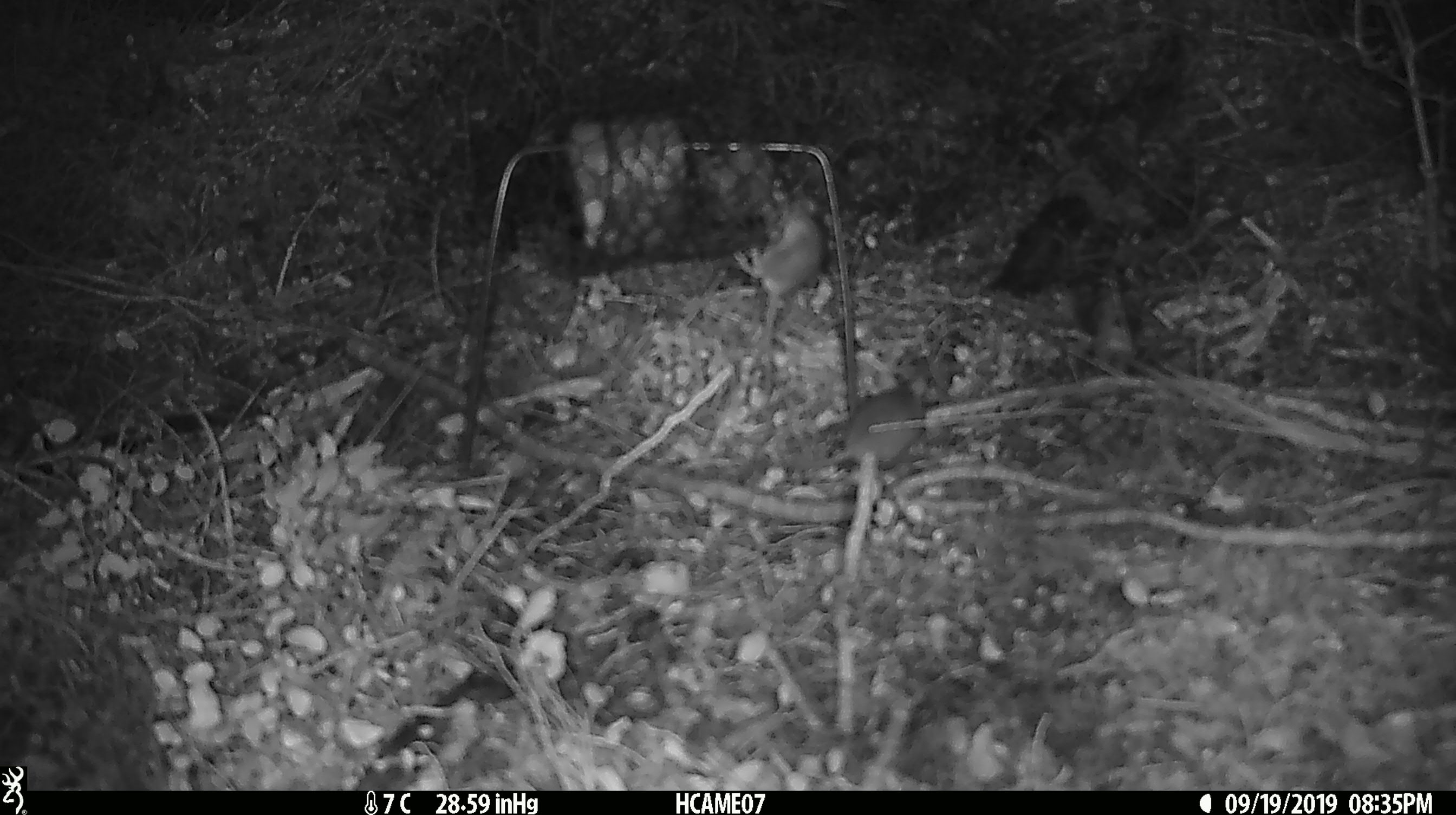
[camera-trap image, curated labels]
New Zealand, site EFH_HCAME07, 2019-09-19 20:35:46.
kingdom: Animalia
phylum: Chordata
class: Mammalia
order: Rodentia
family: Muridae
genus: Mus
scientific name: Mus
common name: mouse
Mouse (Mus).